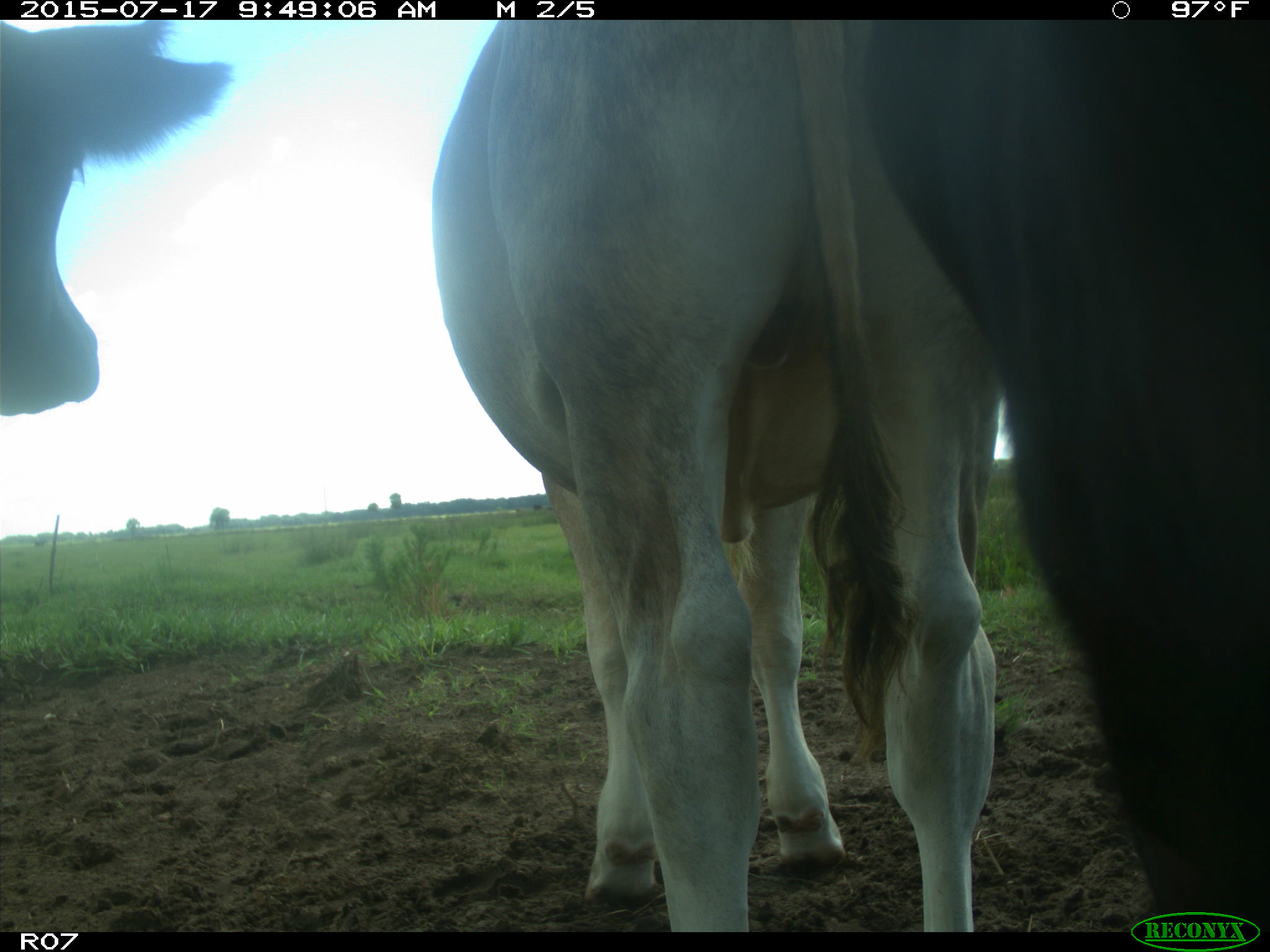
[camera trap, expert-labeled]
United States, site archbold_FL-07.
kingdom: Animalia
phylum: Chordata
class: Mammalia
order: Artiodactyla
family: Bovidae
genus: Bos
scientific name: Bos taurus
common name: domestic cow